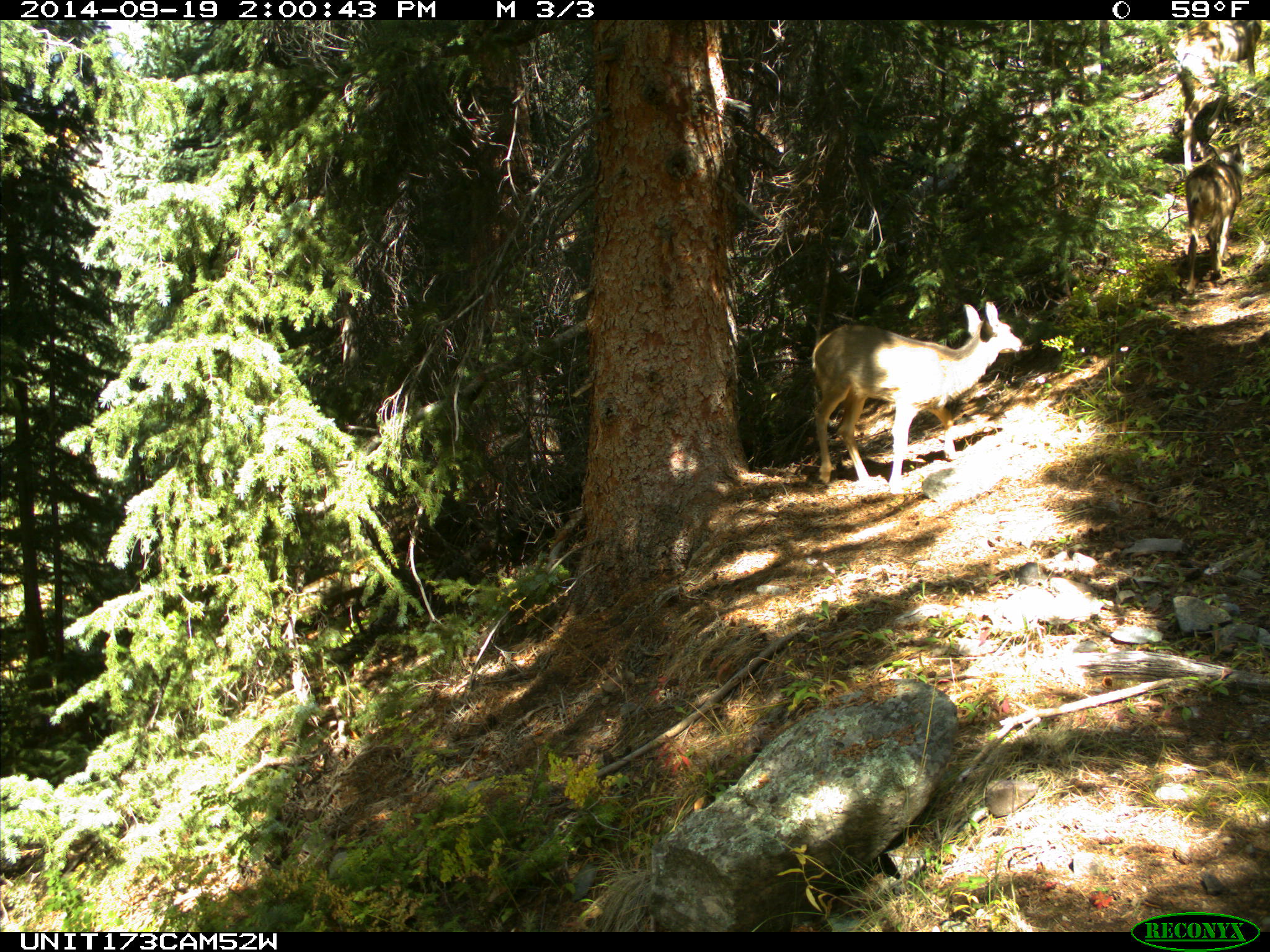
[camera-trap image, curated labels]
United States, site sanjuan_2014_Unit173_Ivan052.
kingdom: Animalia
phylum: Chordata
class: Mammalia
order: Artiodactyla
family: Cervidae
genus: Odocoileus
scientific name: Odocoileus hemionus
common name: mule deer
Odocoileus hemionus (mule deer).